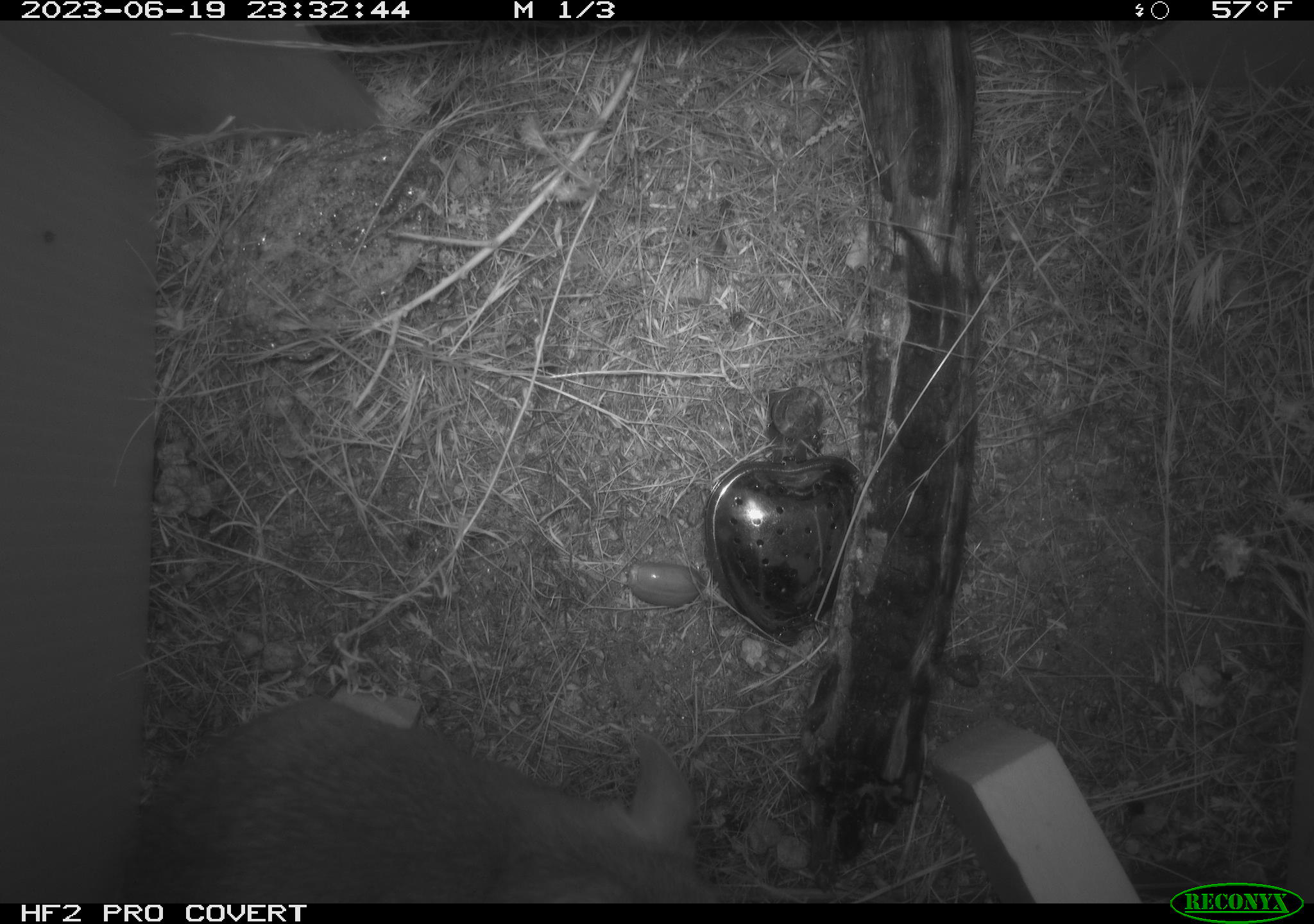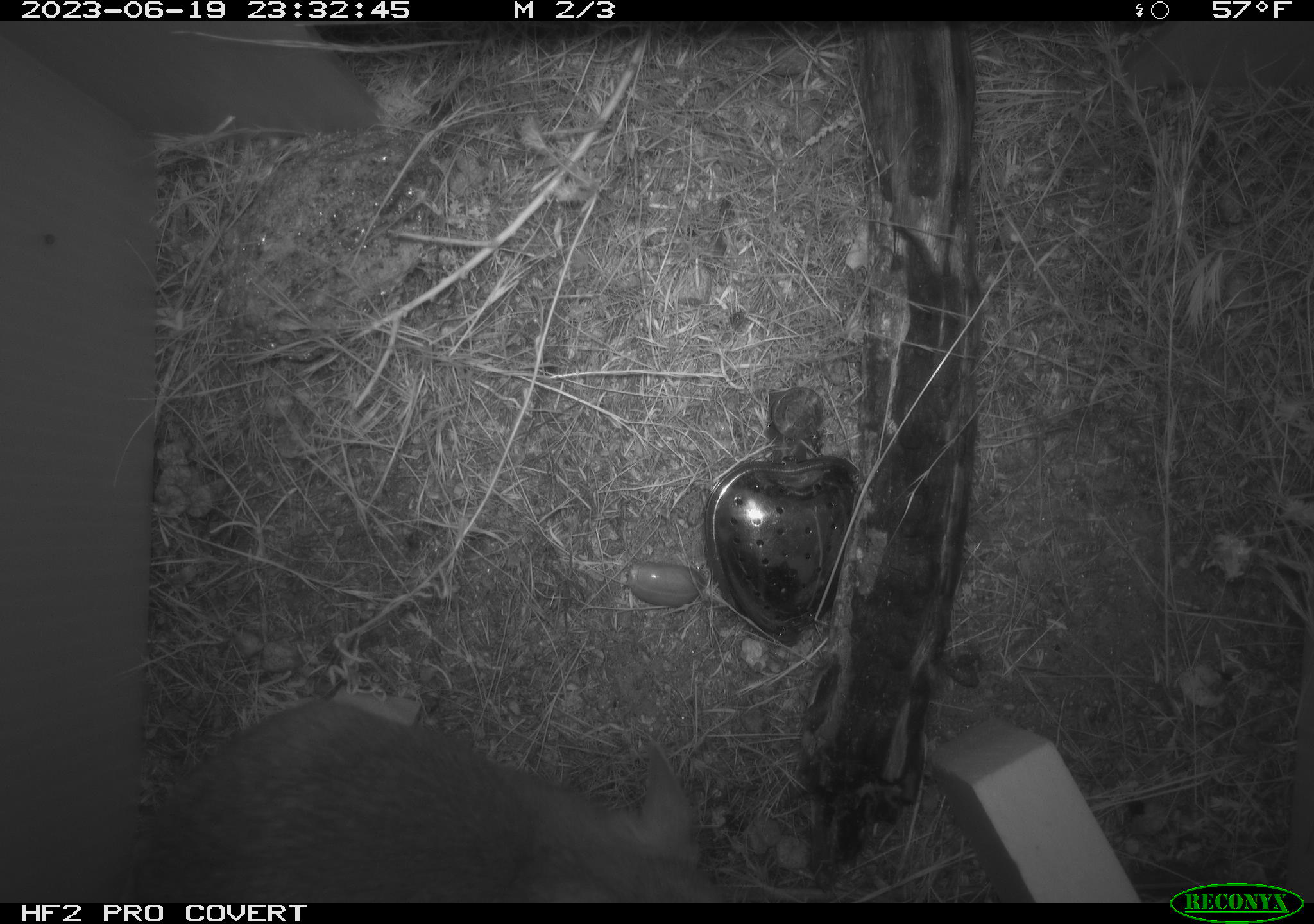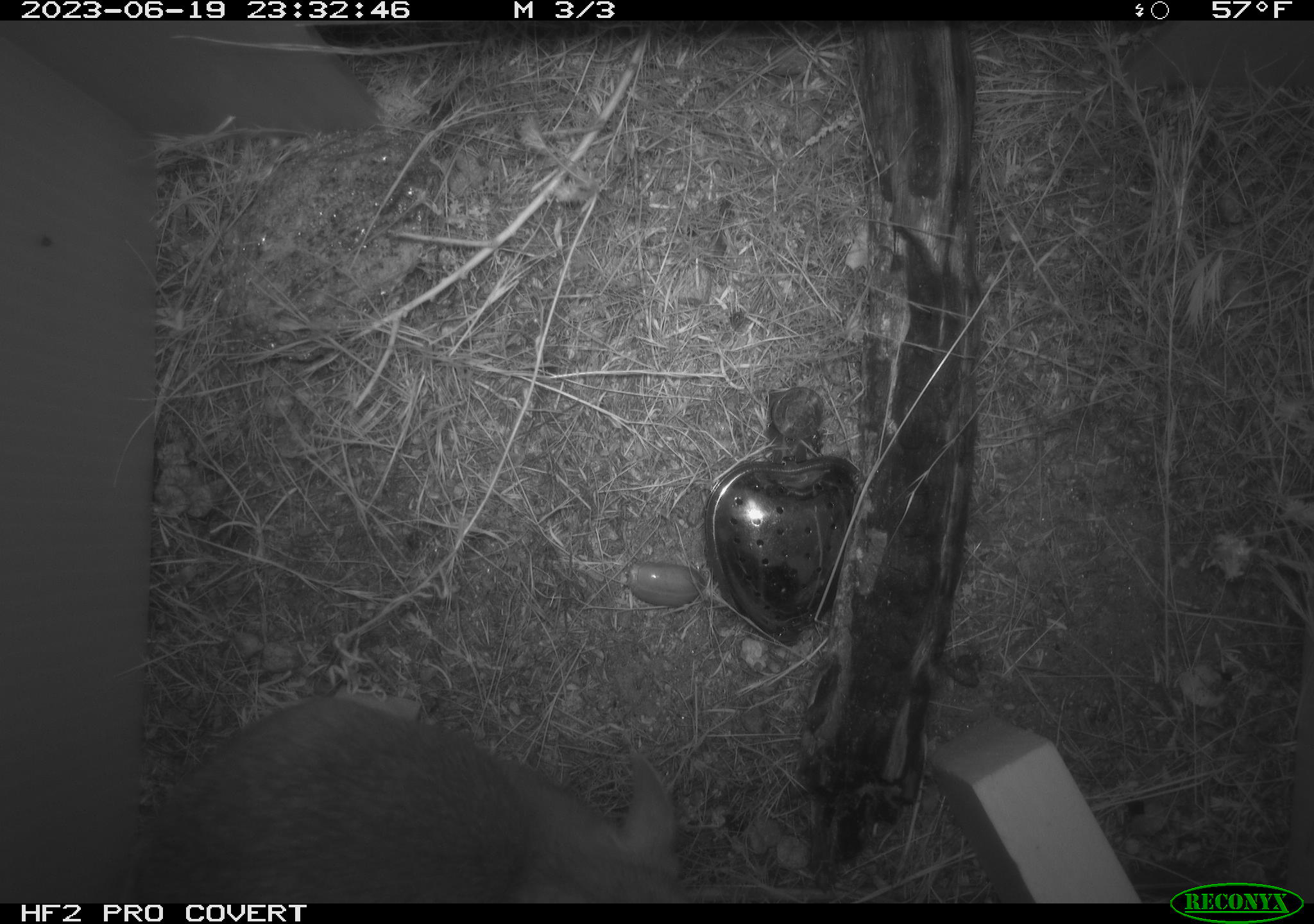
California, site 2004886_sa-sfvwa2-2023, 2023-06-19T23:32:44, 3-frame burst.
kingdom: Animalia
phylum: Chordata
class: Mammalia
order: Rodentia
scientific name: Rodentia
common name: woodrat or rat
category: woodrat or rat species